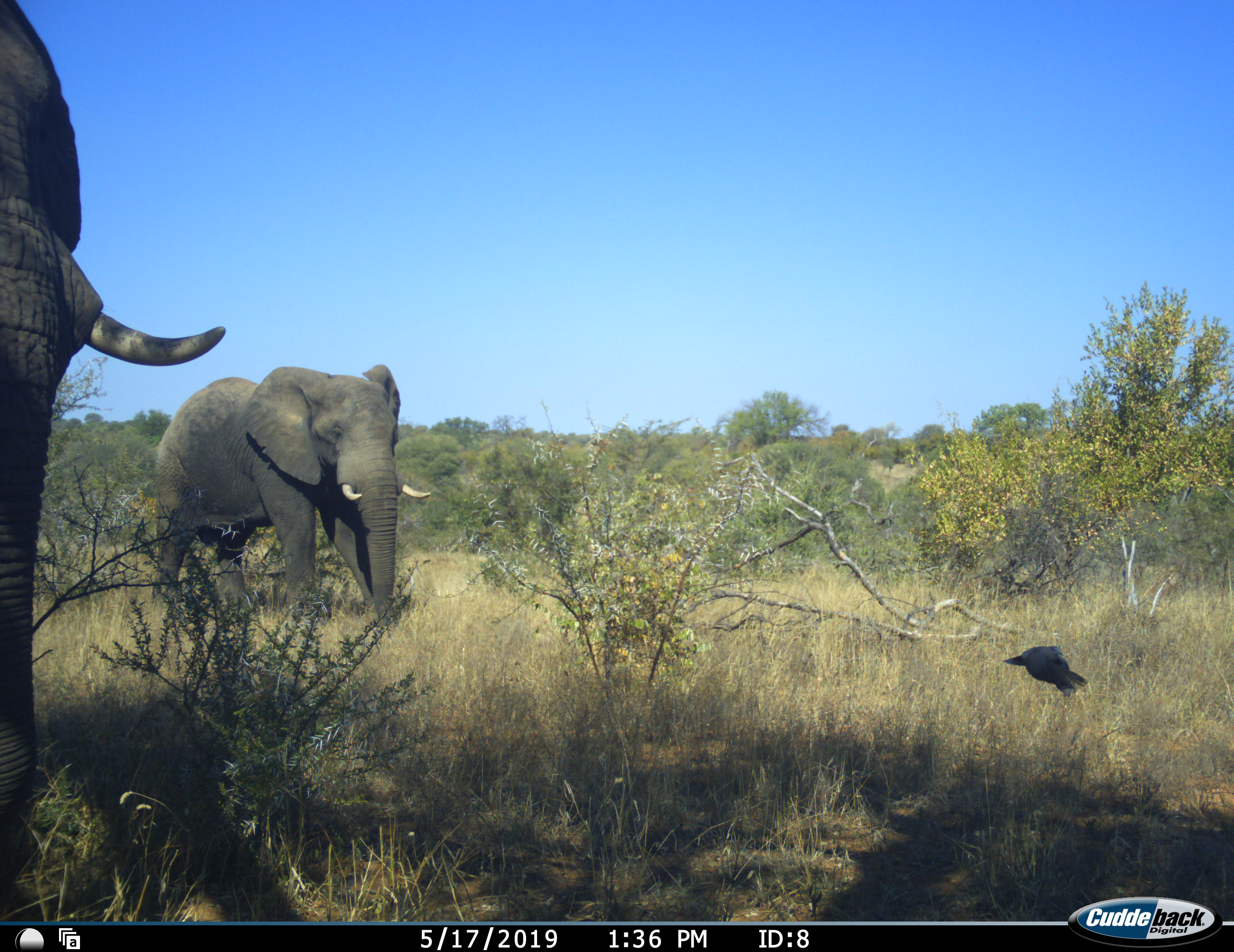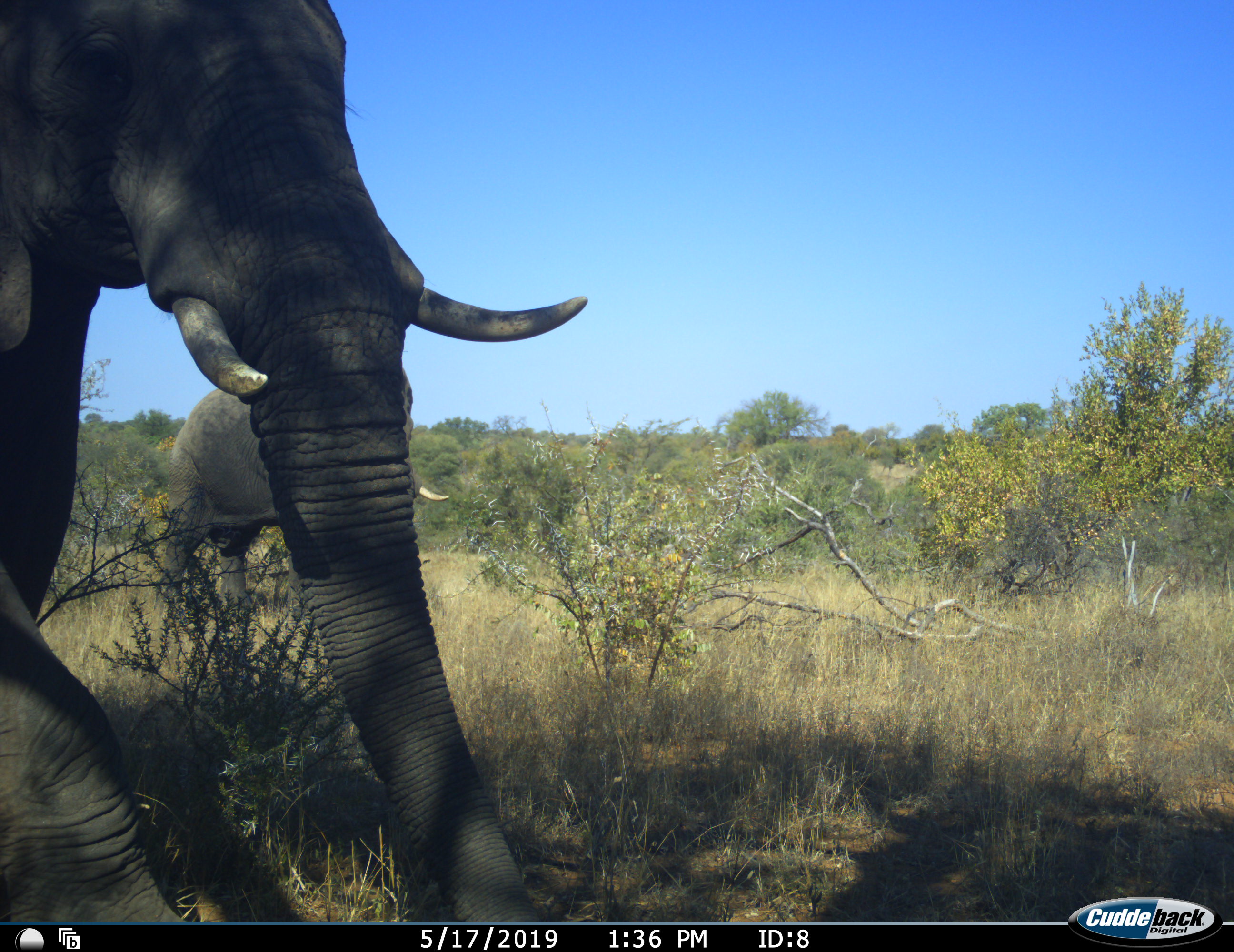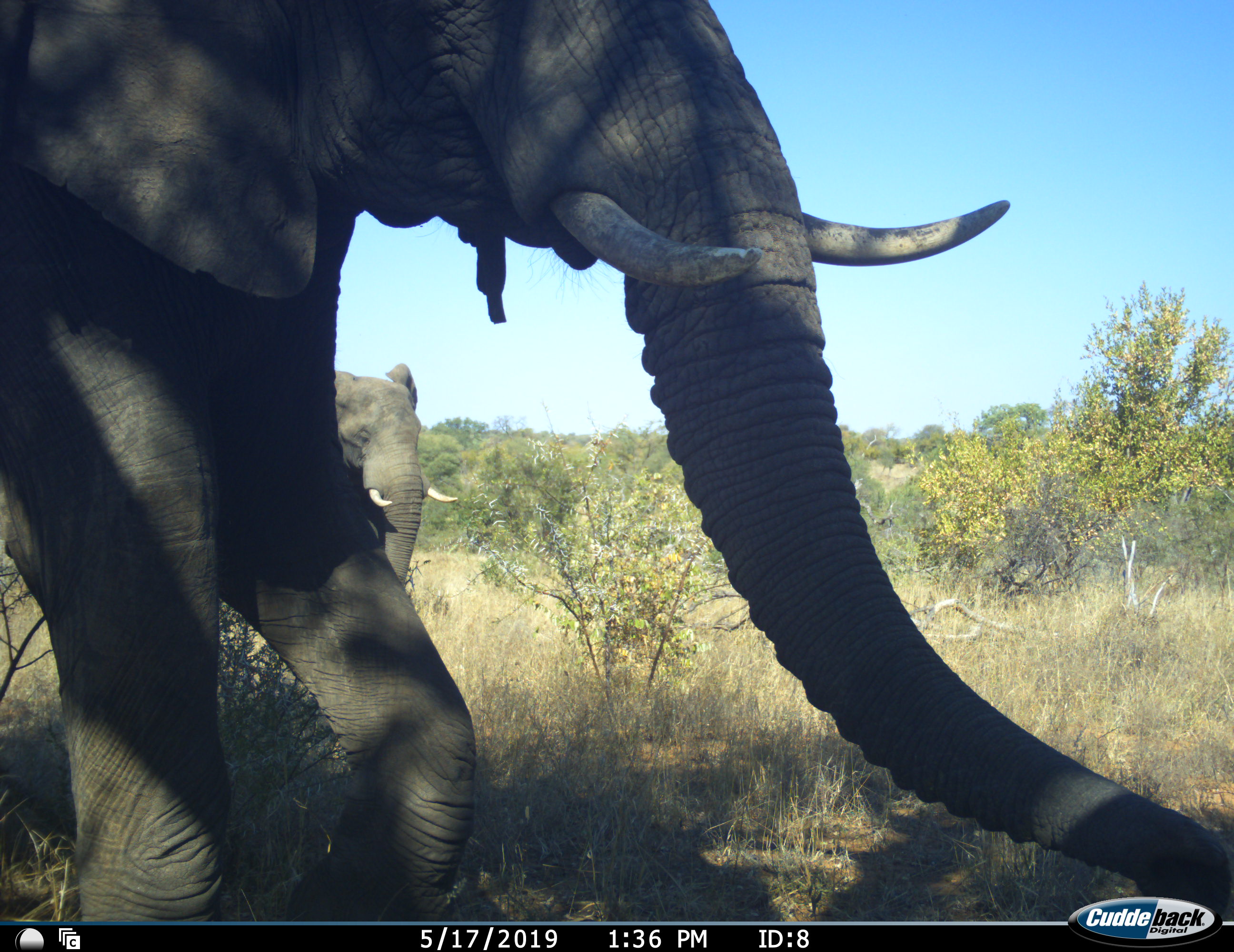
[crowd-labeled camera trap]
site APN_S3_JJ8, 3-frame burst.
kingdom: Animalia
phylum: Chordata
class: Mammalia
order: Proboscidea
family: Elephantidae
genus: Loxodonta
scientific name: Loxodonta africana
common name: african bush elephant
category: elephant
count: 2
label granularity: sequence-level